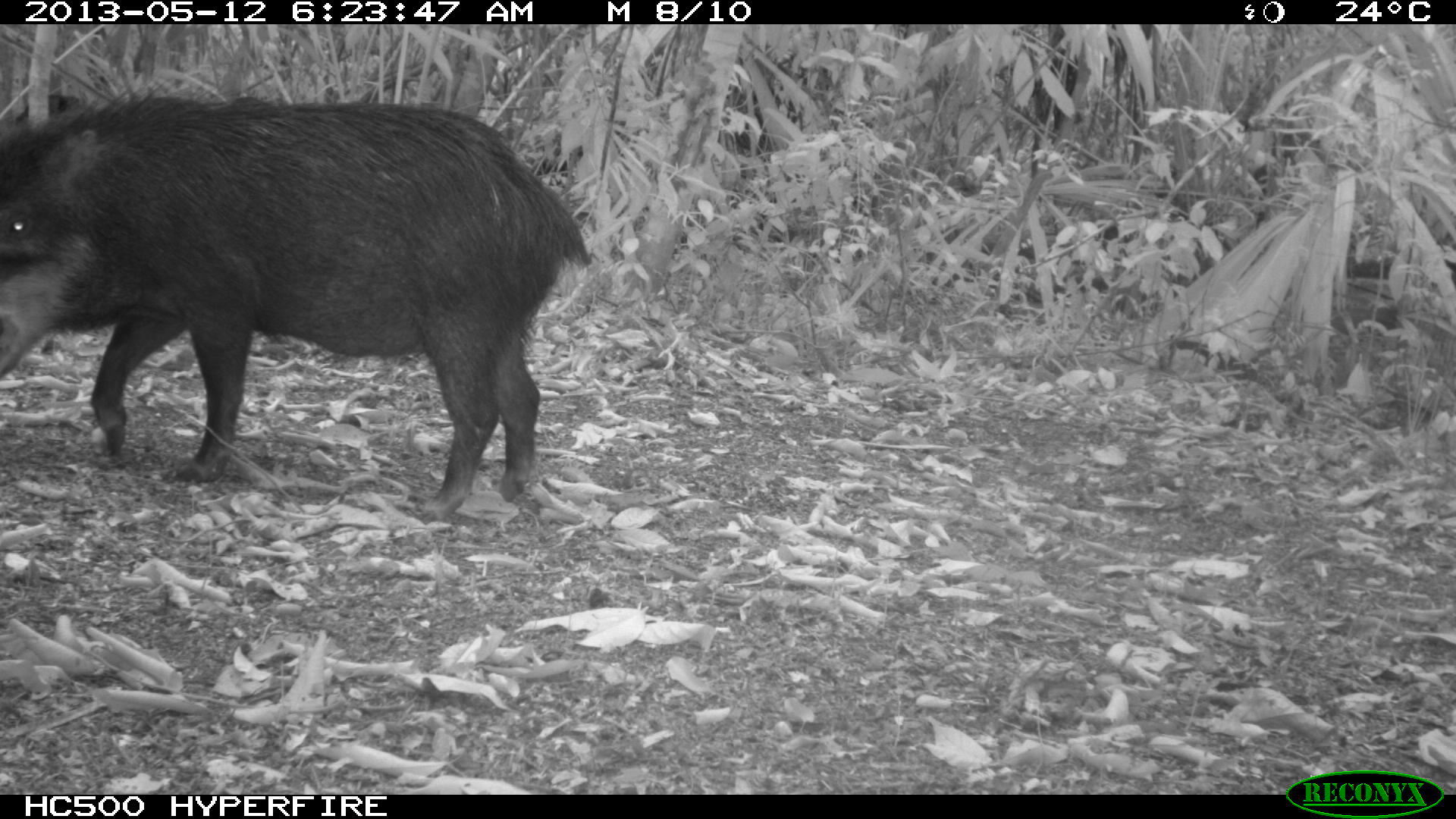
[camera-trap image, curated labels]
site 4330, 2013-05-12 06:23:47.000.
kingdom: Animalia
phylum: Chordata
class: Mammalia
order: Artiodactyla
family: Tayassuidae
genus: Tayassu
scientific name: Tayassu pecari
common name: white-lipped peccary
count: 5